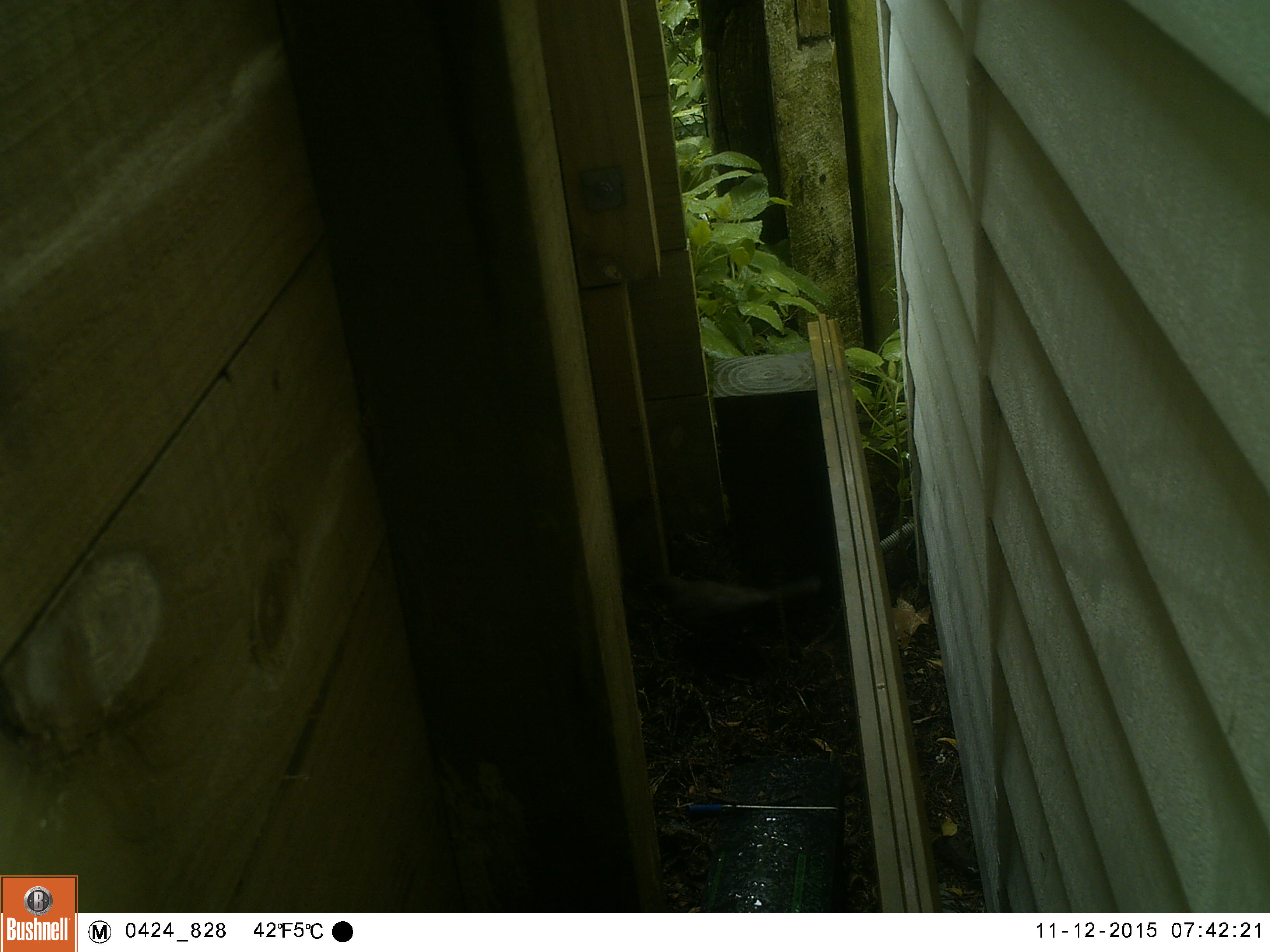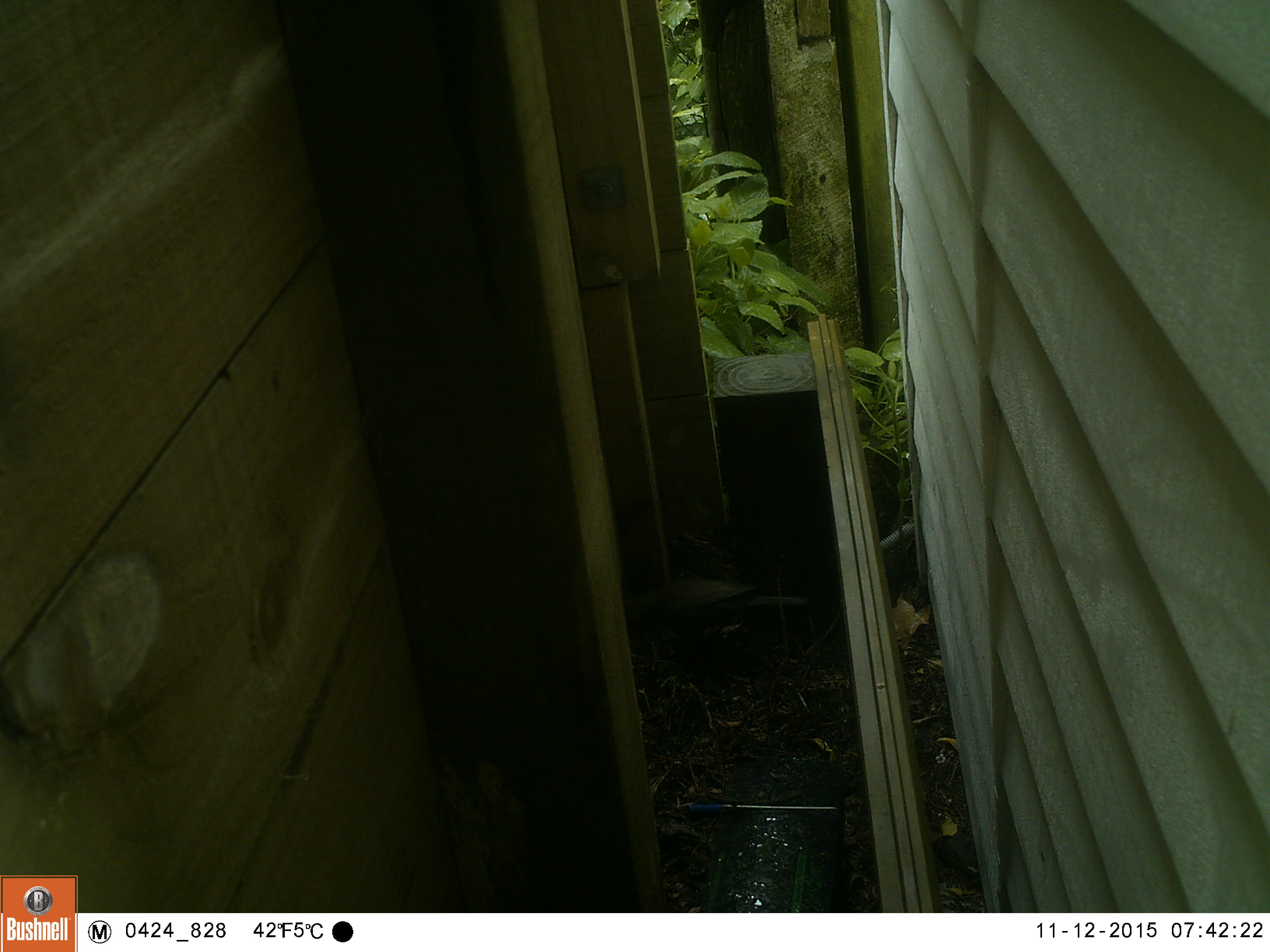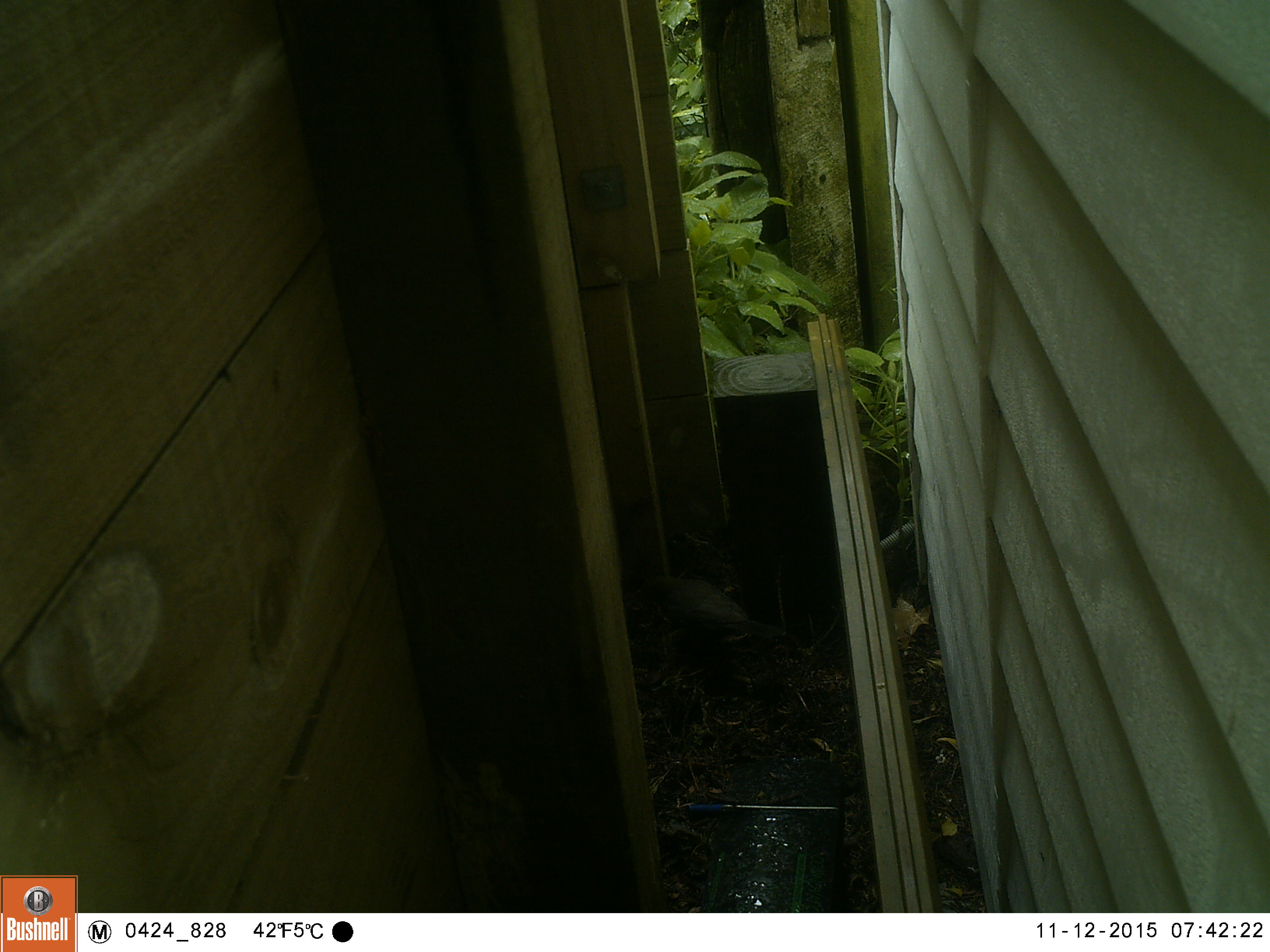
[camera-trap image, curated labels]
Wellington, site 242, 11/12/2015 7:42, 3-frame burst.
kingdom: Animalia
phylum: Chordata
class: Aves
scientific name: Aves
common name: bird